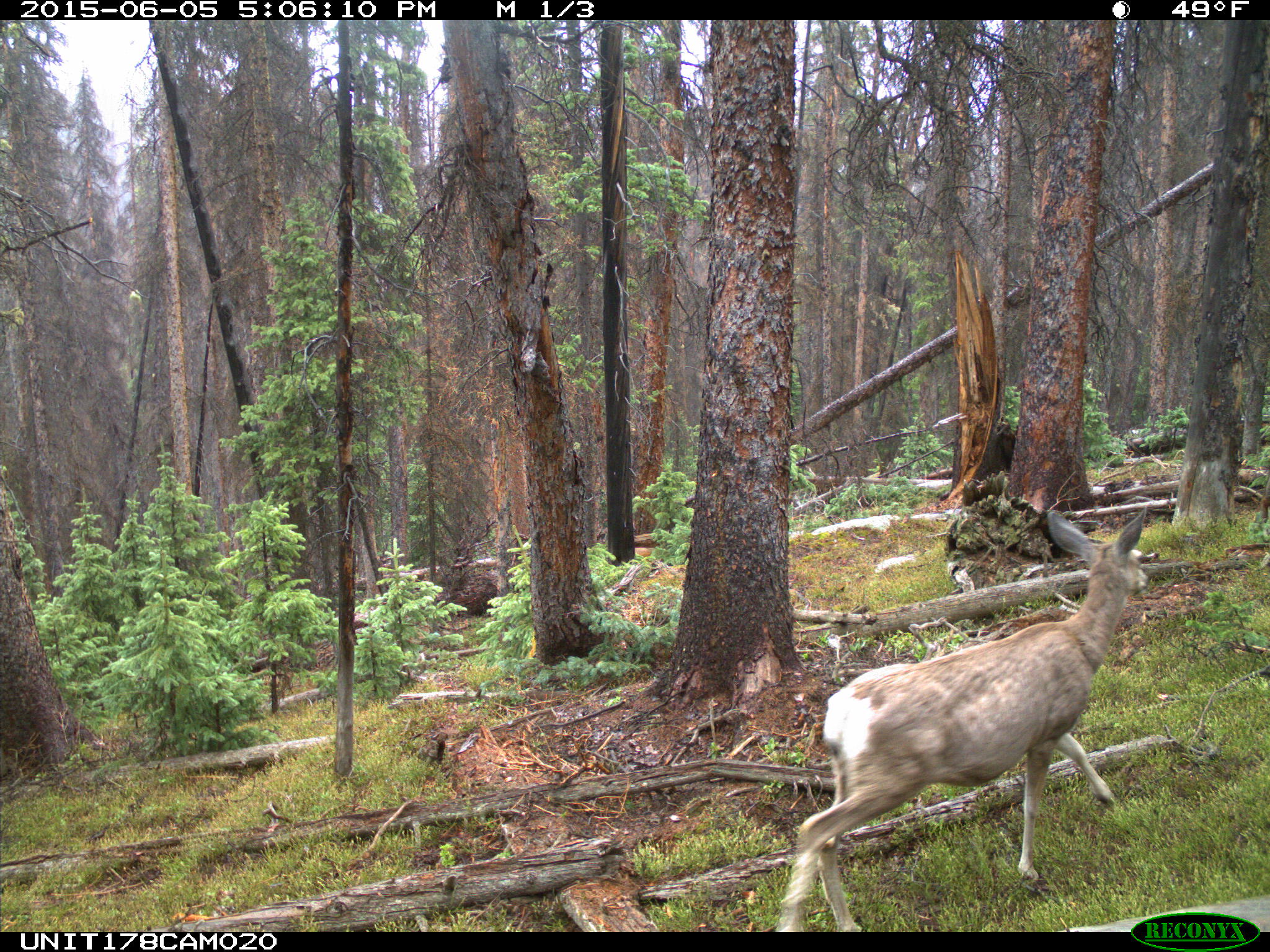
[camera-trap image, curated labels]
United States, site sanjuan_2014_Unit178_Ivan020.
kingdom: Animalia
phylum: Chordata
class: Mammalia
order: Artiodactyla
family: Cervidae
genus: Odocoileus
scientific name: Odocoileus hemionus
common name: mule deer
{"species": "Odocoileus hemionus (mule deer)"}